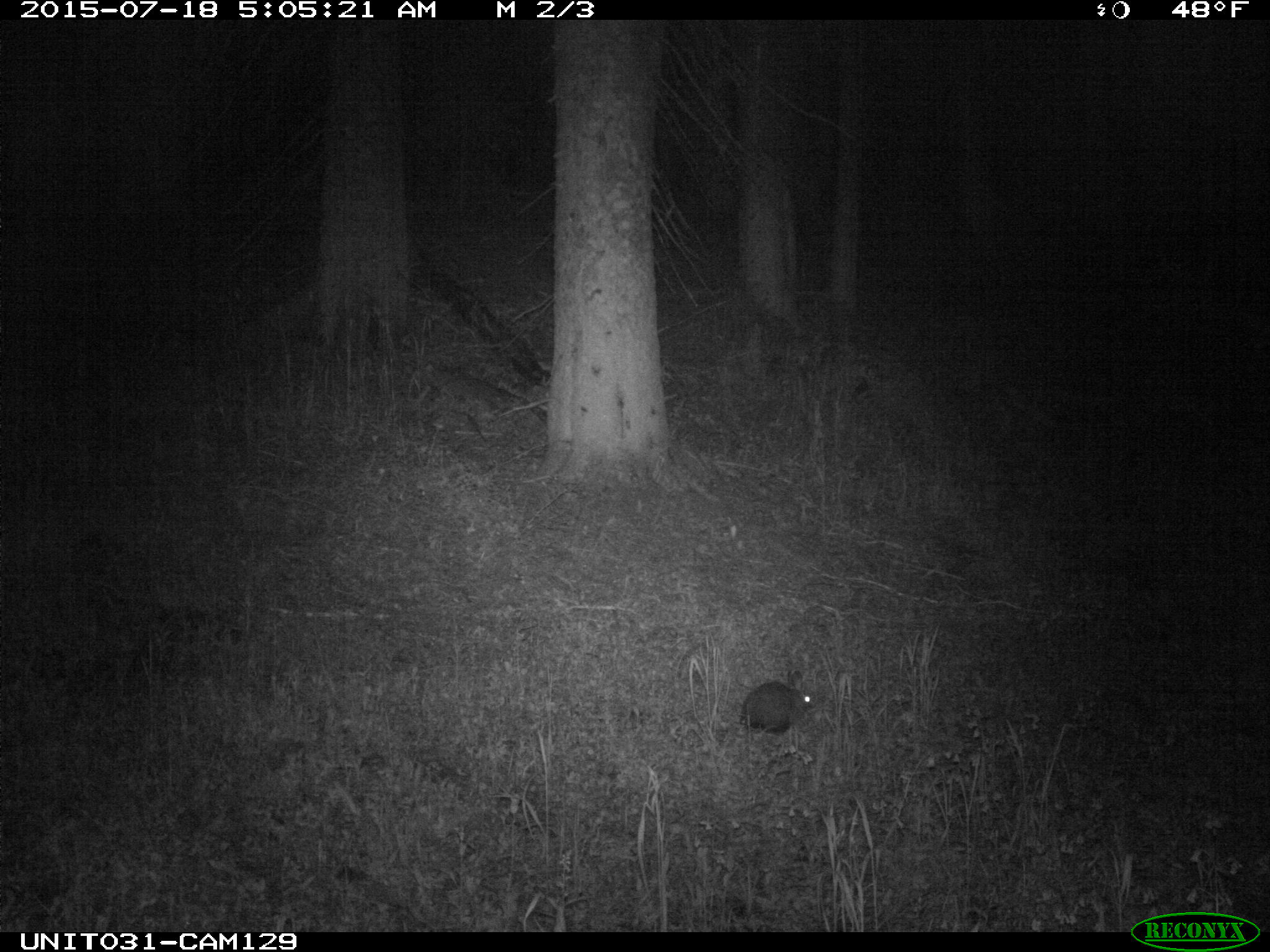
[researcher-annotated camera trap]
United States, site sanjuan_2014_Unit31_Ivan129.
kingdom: Animalia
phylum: Chordata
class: Mammalia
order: Lagomorpha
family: Leporidae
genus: Lepus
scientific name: Lepus americanus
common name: snowshoe hare